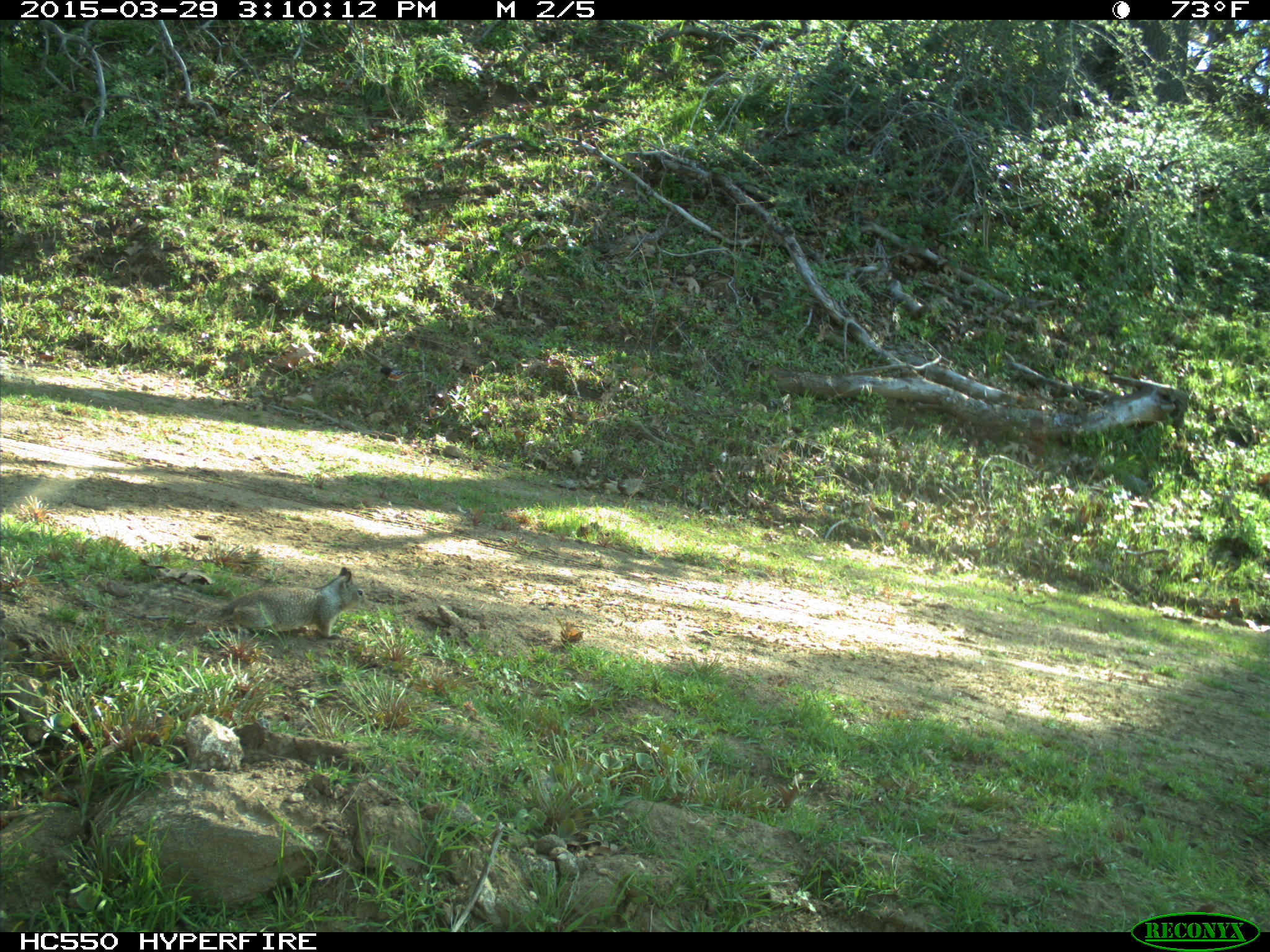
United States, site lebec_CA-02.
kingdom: Animalia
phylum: Chordata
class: Mammalia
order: Rodentia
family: Sciuridae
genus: Otospermophilus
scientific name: Otospermophilus beecheyi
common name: california ground squirrel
Otospermophilus beecheyi (california ground squirrel).